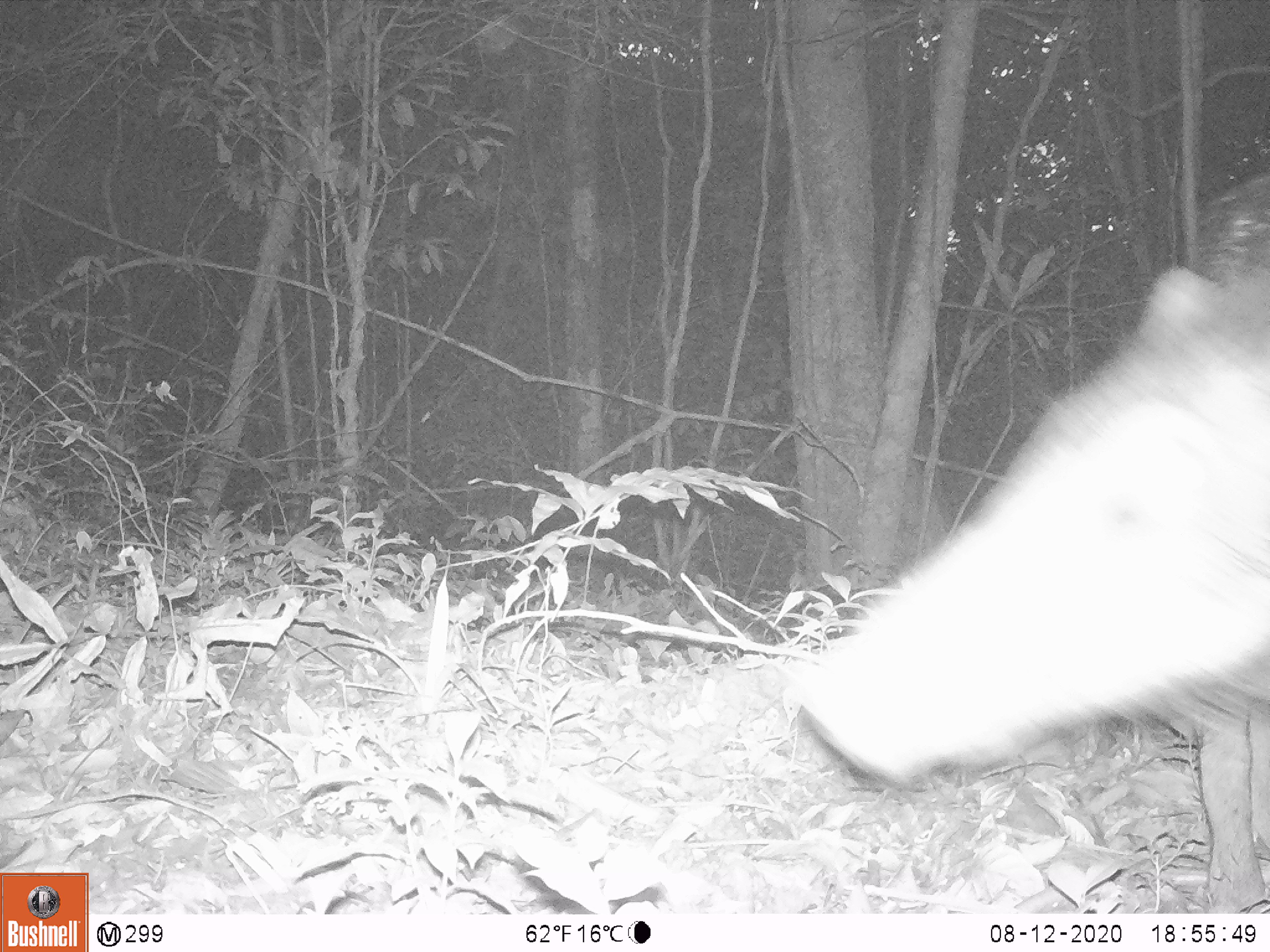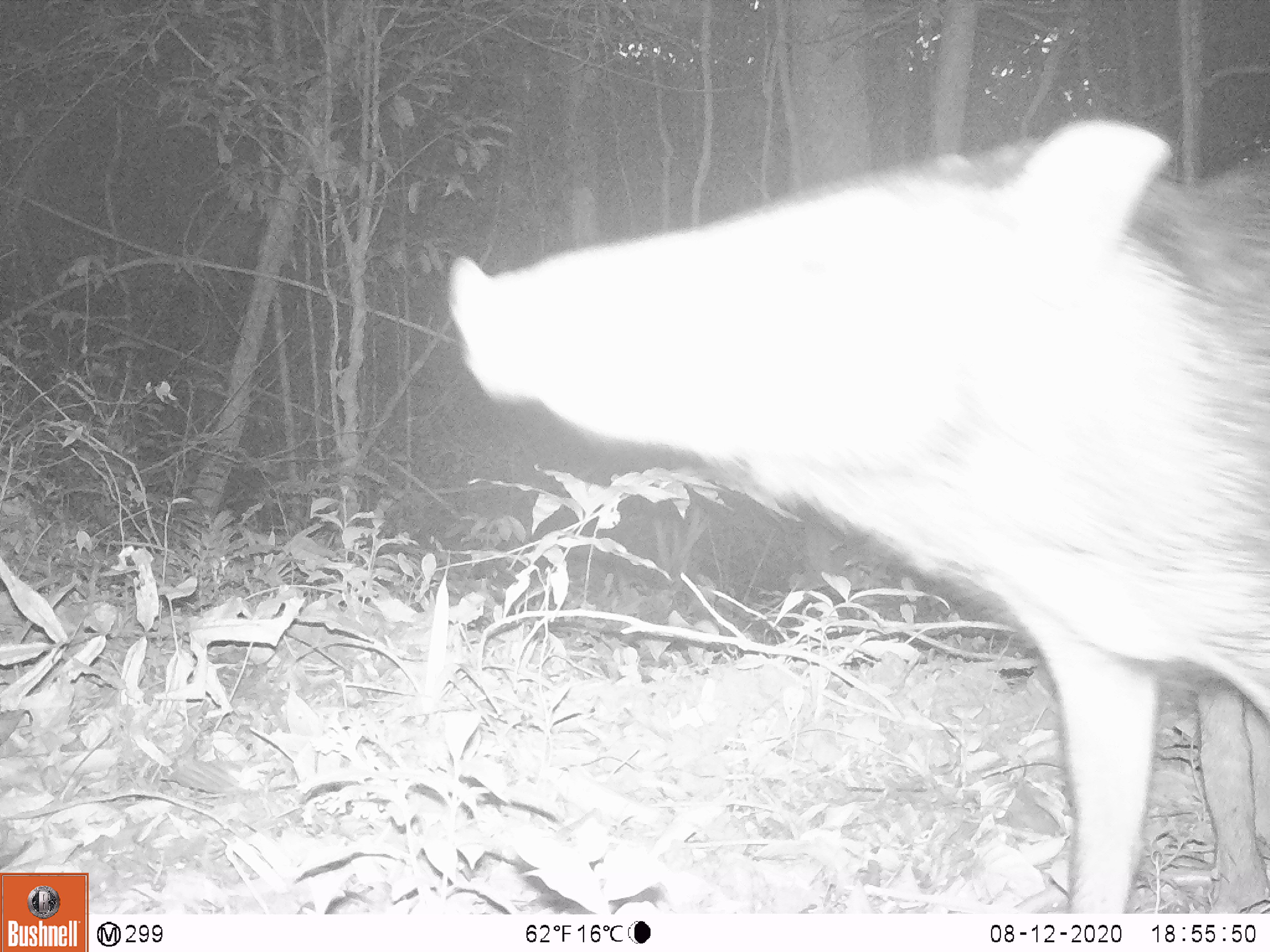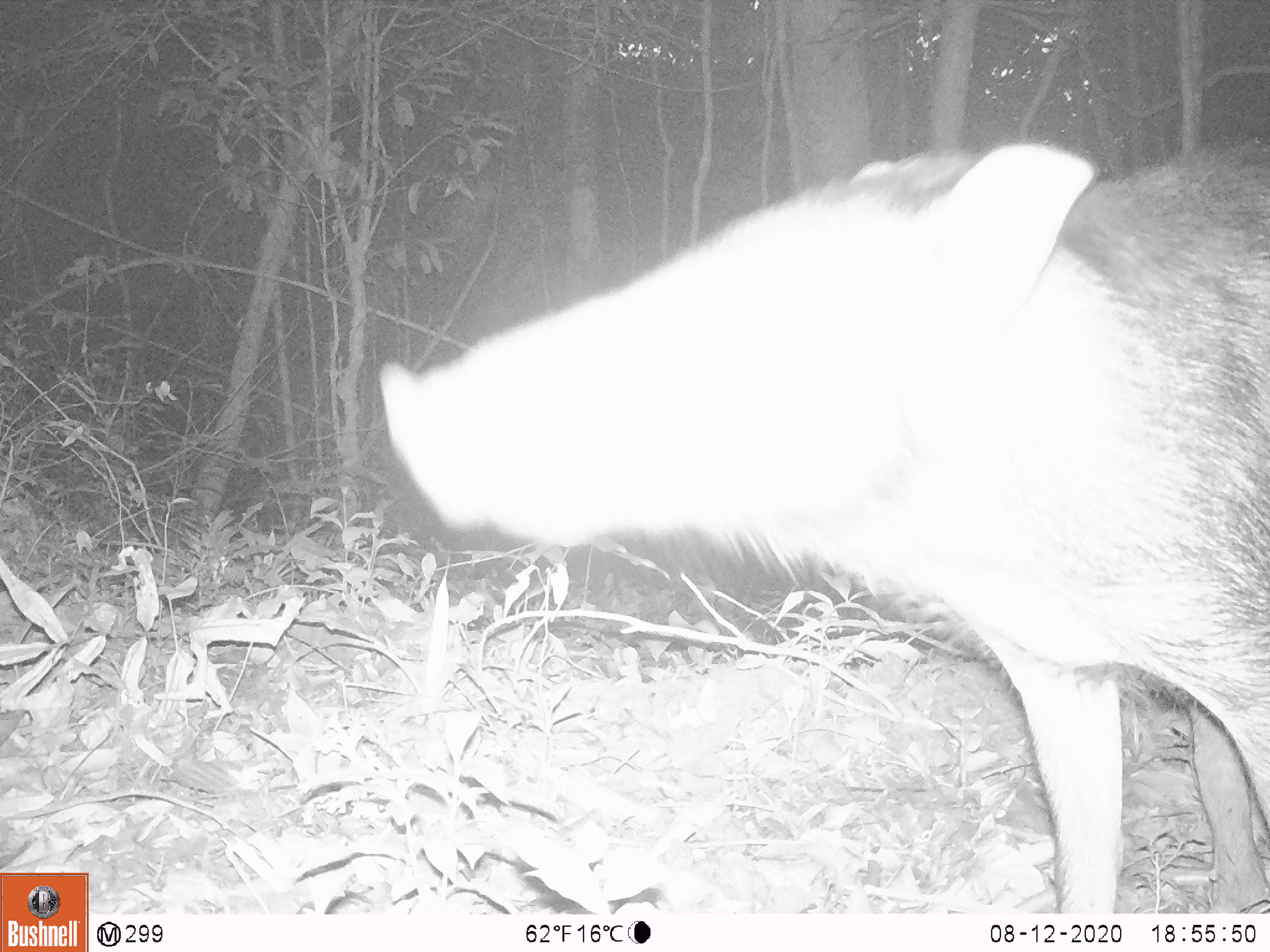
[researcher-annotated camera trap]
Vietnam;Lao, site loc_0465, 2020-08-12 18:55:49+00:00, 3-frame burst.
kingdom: Animalia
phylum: Chordata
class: Mammalia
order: Artiodactyla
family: Suidae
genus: Sus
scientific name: Sus scrofa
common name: eurasian wild pig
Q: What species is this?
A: Eurasian wild pig (Sus scrofa).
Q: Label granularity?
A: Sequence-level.